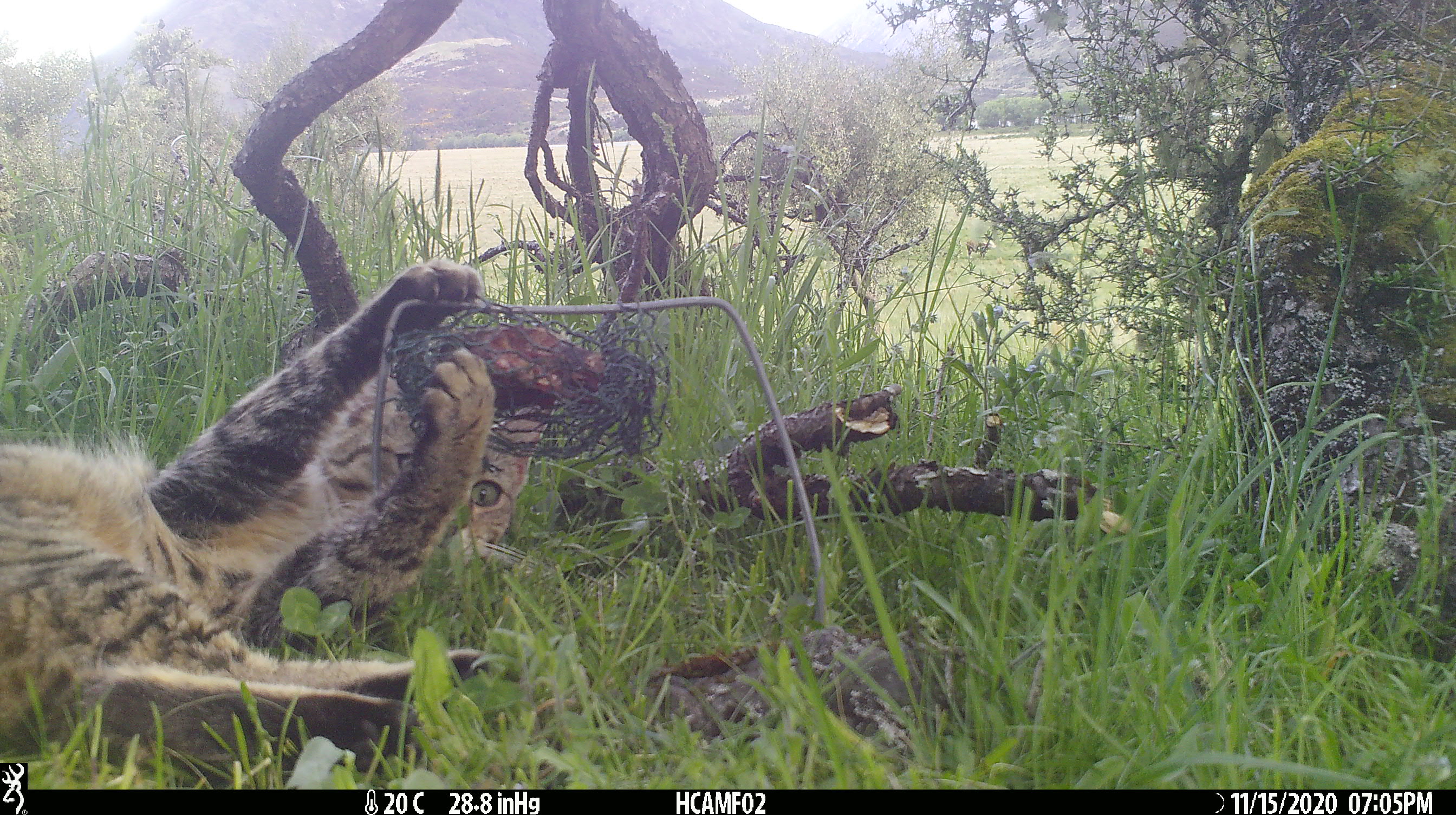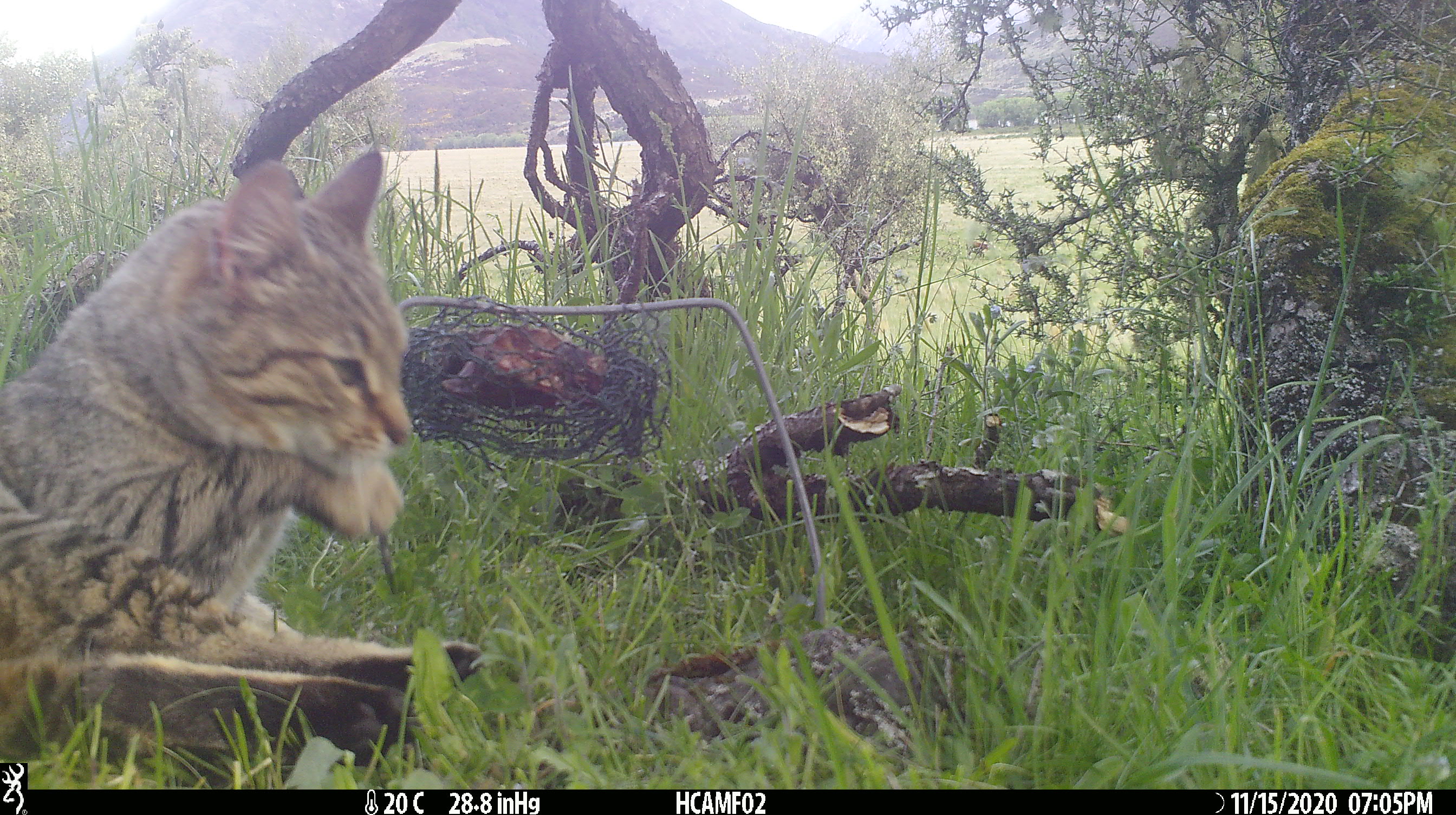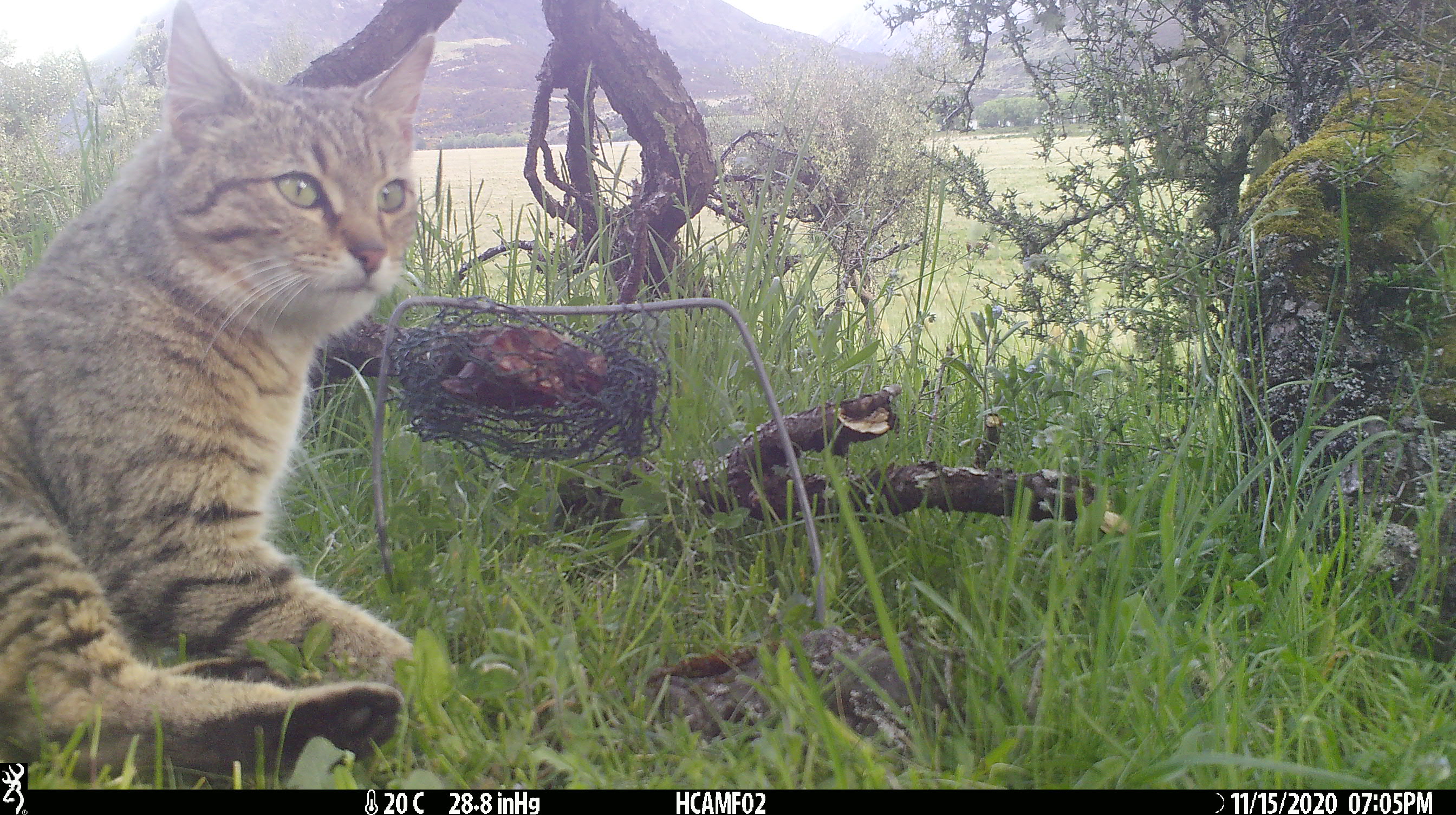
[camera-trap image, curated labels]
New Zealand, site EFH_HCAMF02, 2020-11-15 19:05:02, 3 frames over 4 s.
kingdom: Animalia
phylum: Chordata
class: Mammalia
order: Carnivora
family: Felidae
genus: Felis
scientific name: Felis catus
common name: domestic cat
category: cat